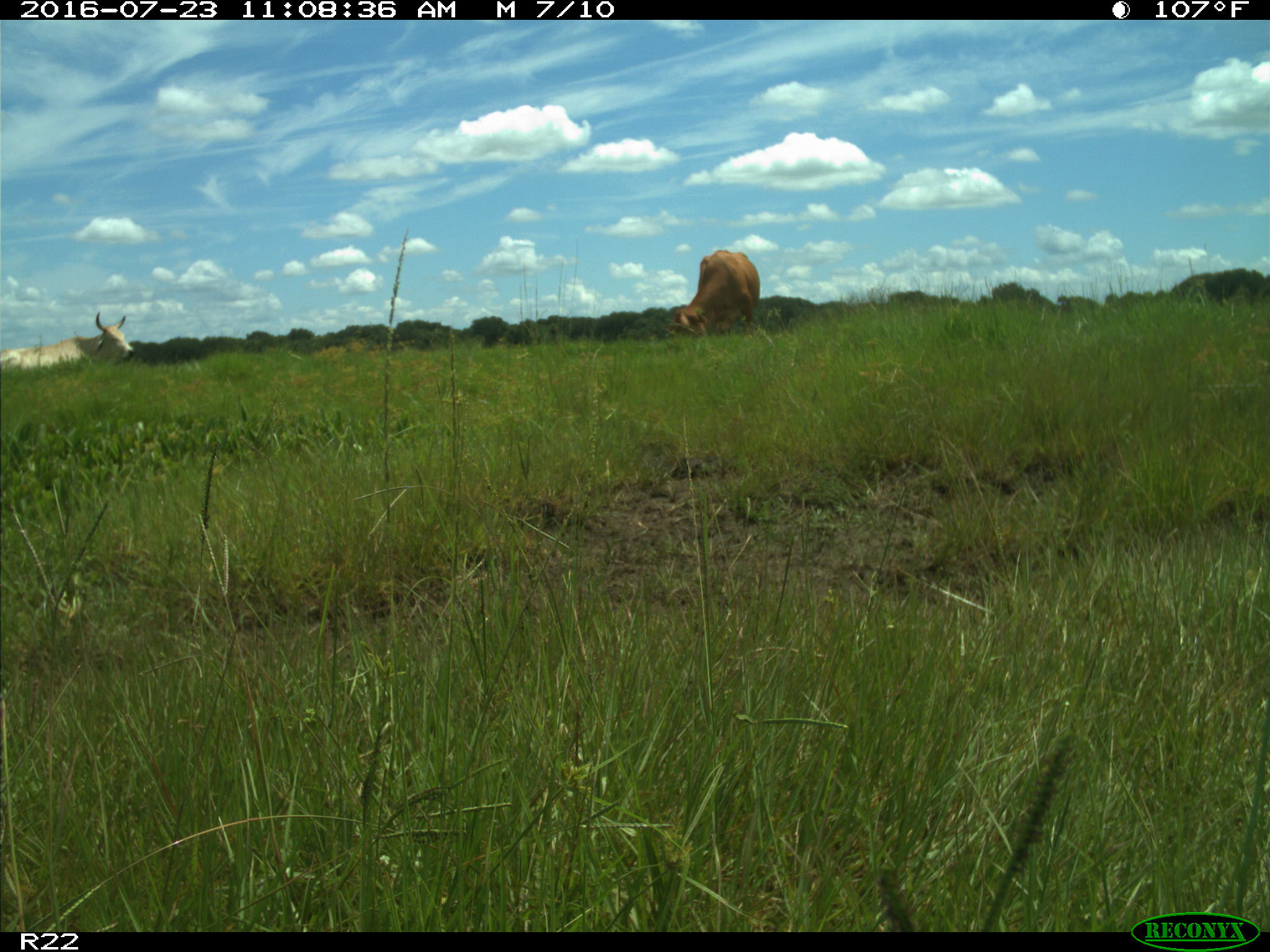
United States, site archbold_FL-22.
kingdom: Animalia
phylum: Chordata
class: Mammalia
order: Artiodactyla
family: Bovidae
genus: Bos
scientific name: Bos taurus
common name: domestic cow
Bos taurus (domestic cow).